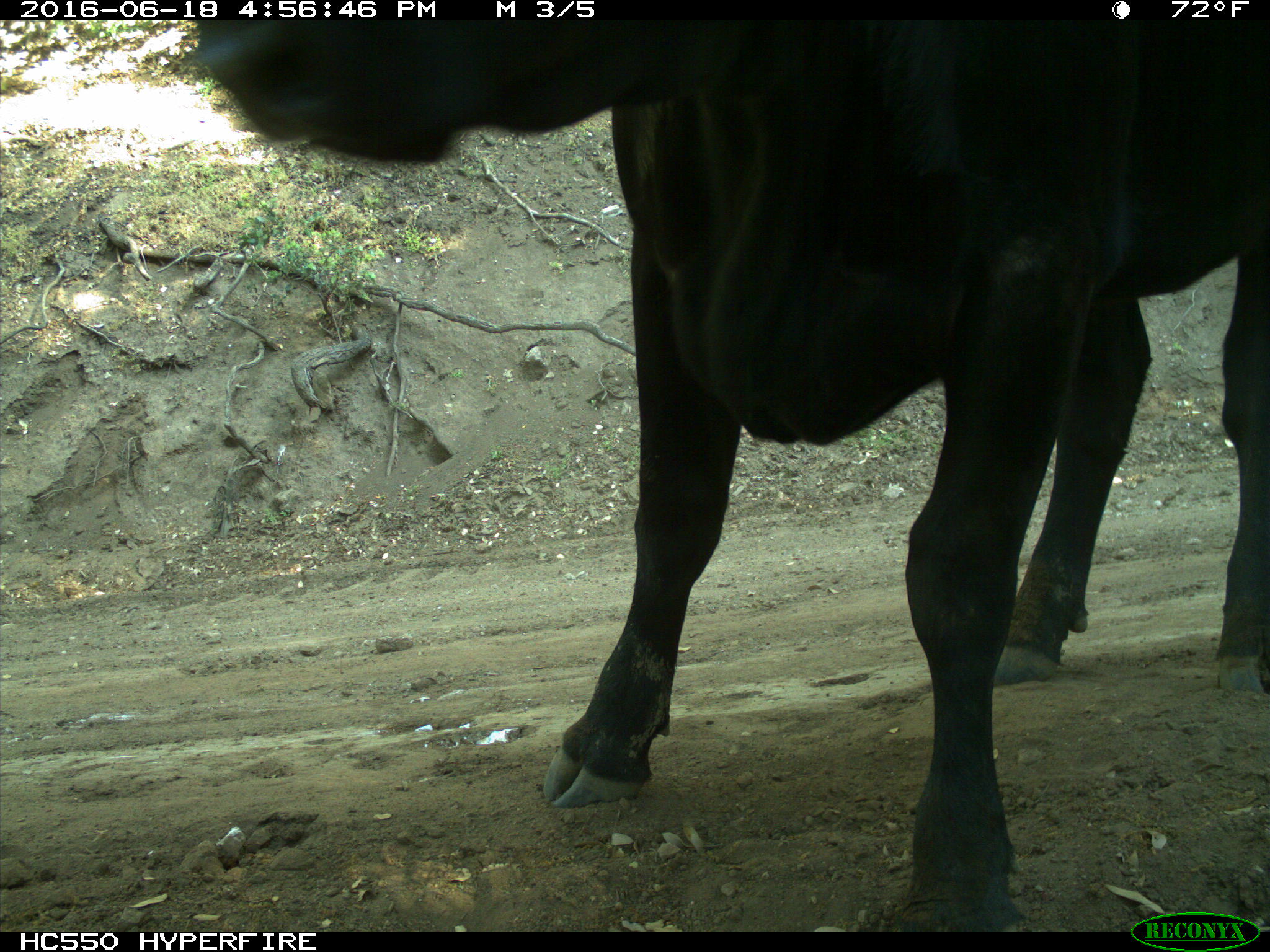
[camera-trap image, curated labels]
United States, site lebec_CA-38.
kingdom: Animalia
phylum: Chordata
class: Mammalia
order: Artiodactyla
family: Bovidae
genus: Bos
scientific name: Bos taurus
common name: domestic cow